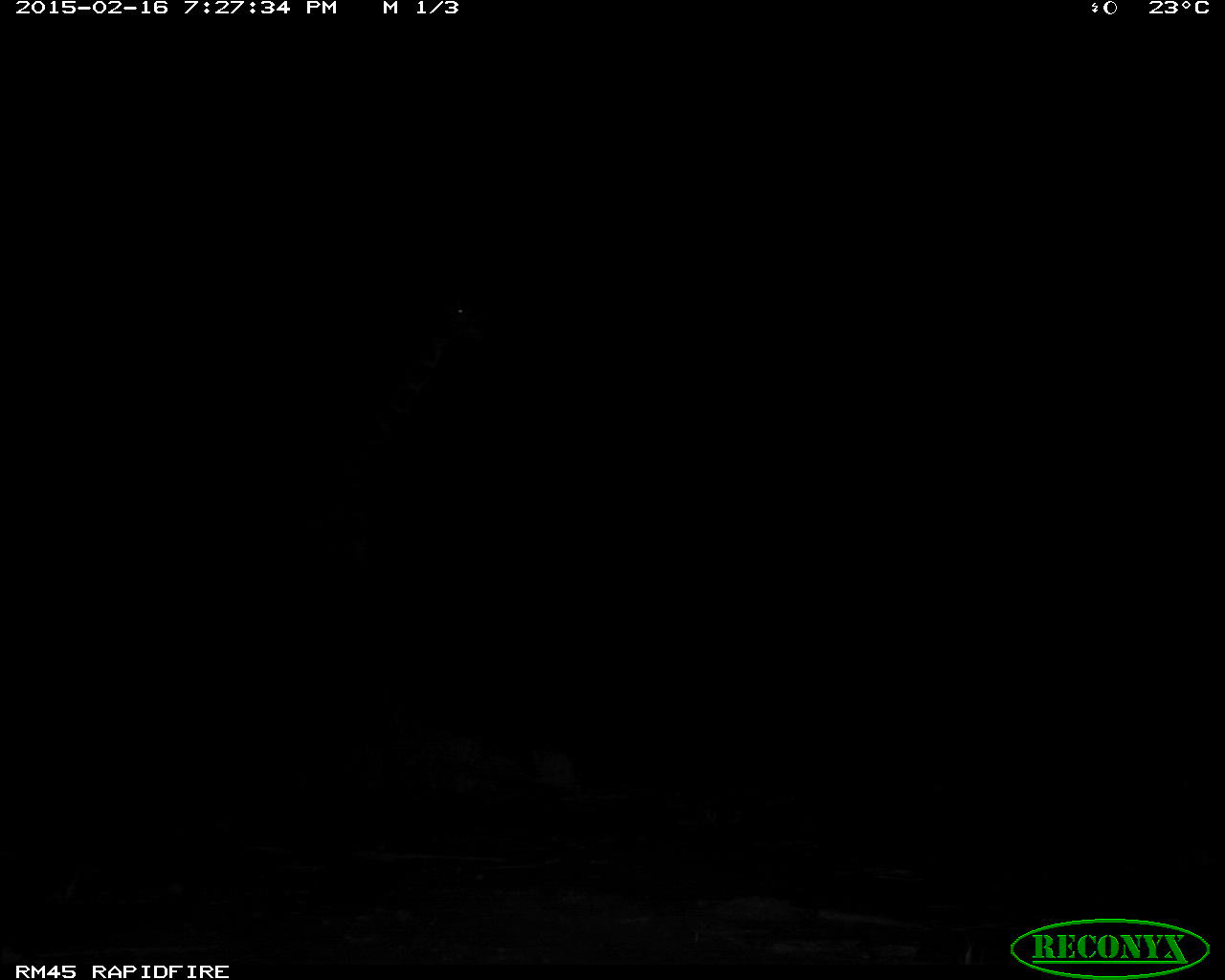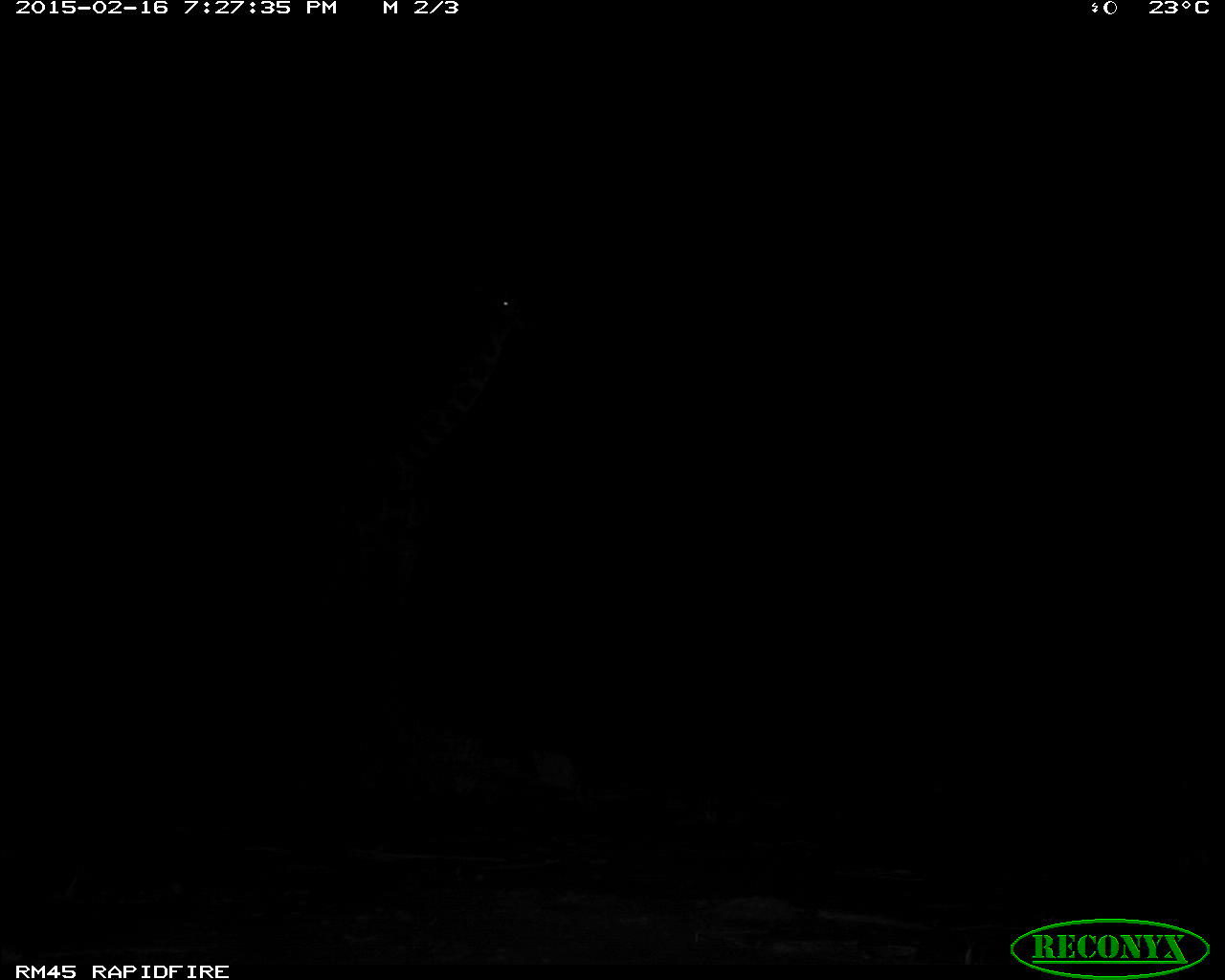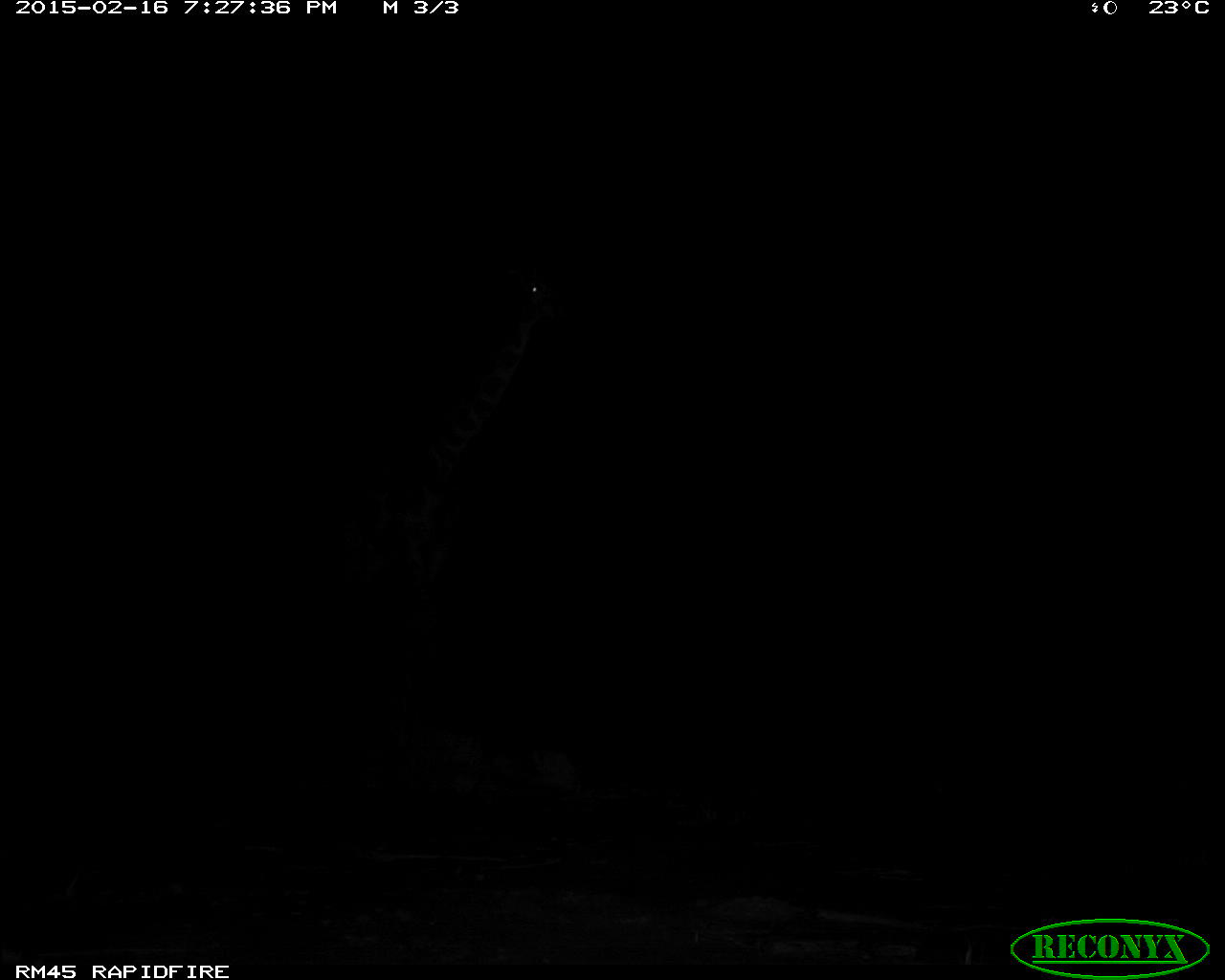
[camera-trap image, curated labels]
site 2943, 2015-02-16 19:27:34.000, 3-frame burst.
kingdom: Animalia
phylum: Chordata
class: Mammalia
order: Artiodactyla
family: Giraffidae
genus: Giraffa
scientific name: Giraffa camelopardalis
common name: giraffe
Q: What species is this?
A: Giraffa camelopardalis (giraffe).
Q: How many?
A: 1.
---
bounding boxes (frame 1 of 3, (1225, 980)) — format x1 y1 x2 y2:
giraffa camelopardalis: 281 291 479 583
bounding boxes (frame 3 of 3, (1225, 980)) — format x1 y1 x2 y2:
giraffa camelopardalis: 269 267 554 774